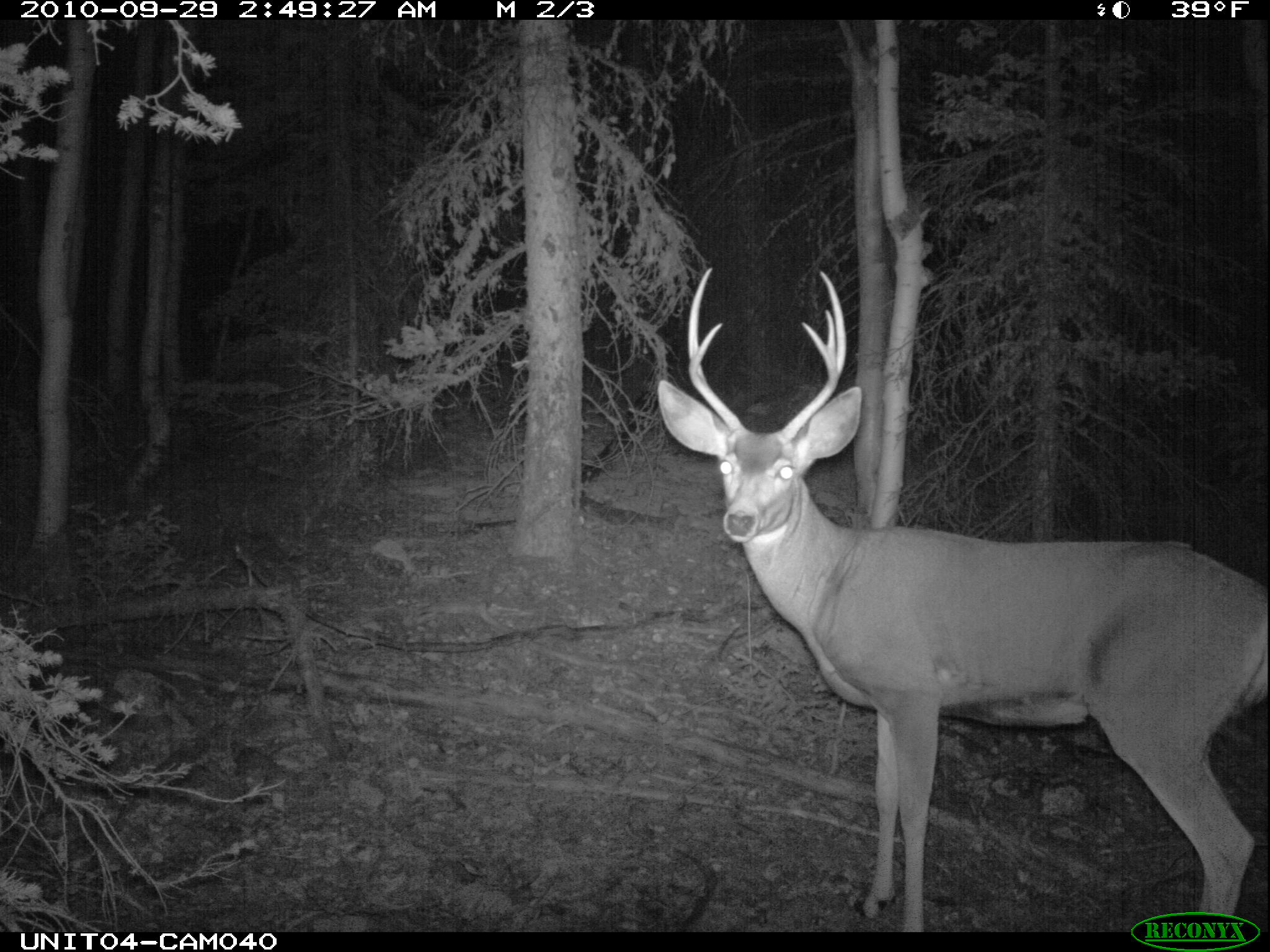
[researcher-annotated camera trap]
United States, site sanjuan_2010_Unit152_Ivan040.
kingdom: Animalia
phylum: Chordata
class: Mammalia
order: Artiodactyla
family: Cervidae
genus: Odocoileus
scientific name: Odocoileus hemionus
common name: mule deer